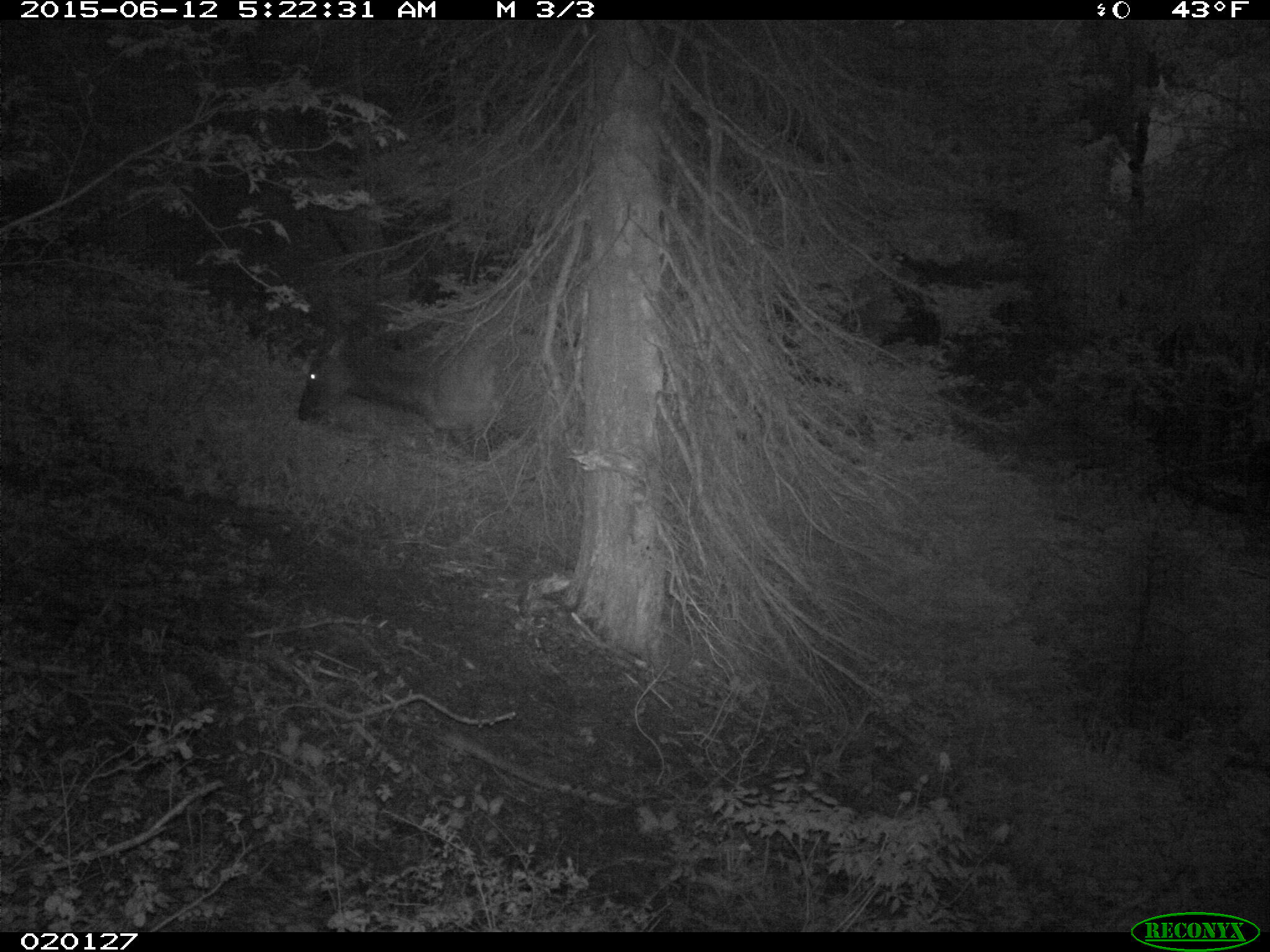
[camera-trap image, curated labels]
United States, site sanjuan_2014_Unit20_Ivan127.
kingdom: Animalia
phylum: Chordata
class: Mammalia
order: Artiodactyla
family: Cervidae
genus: Cervus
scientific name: Cervus elaphus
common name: red deer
Cervus elaphus (red deer).